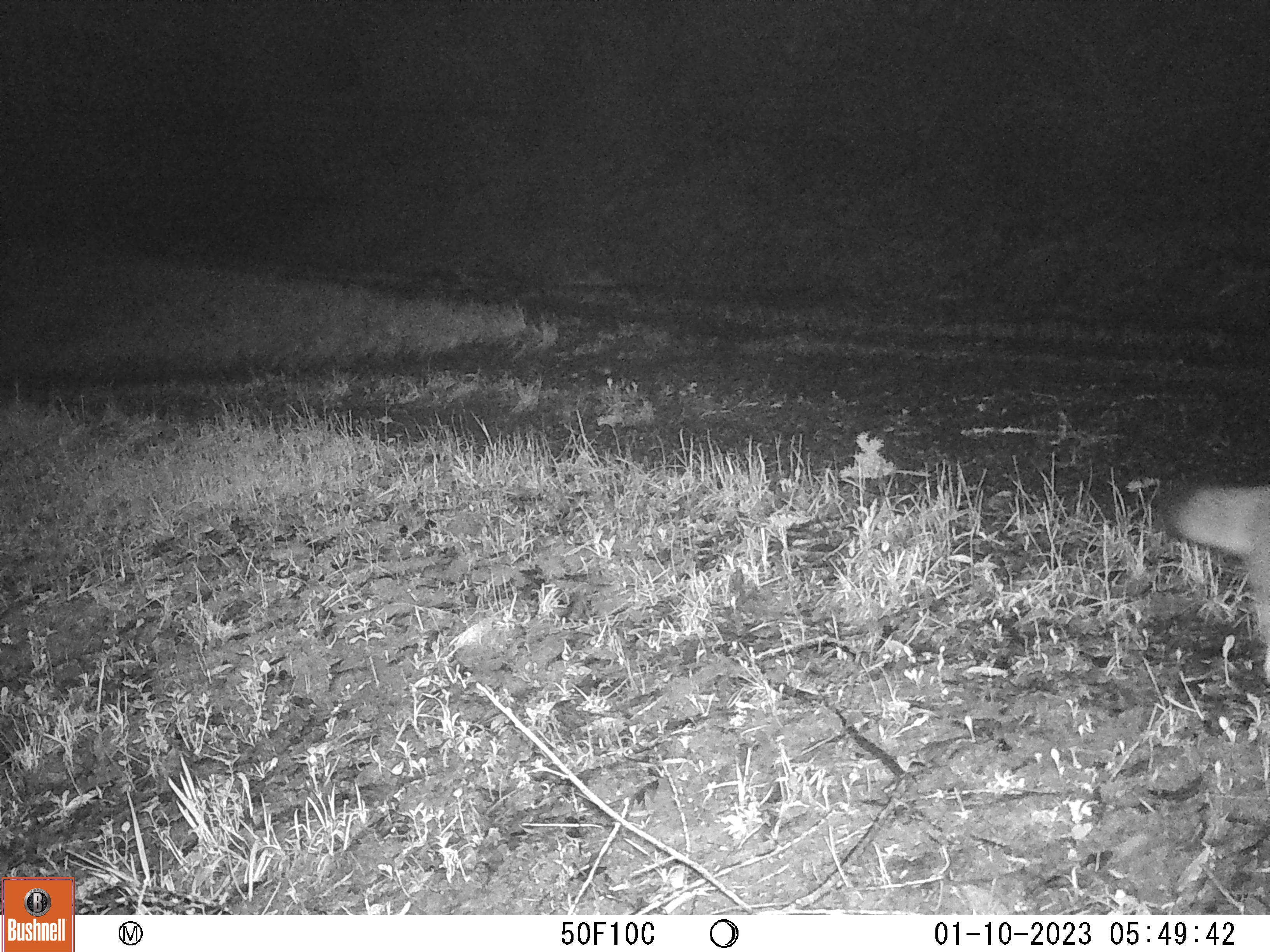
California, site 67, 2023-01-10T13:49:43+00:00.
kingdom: Animalia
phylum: Chordata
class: Mammalia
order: Carnivora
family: Canidae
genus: Urocyon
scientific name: Urocyon cinereoargenteus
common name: gray fox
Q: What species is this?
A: Gray fox (Urocyon cinereoargenteus).